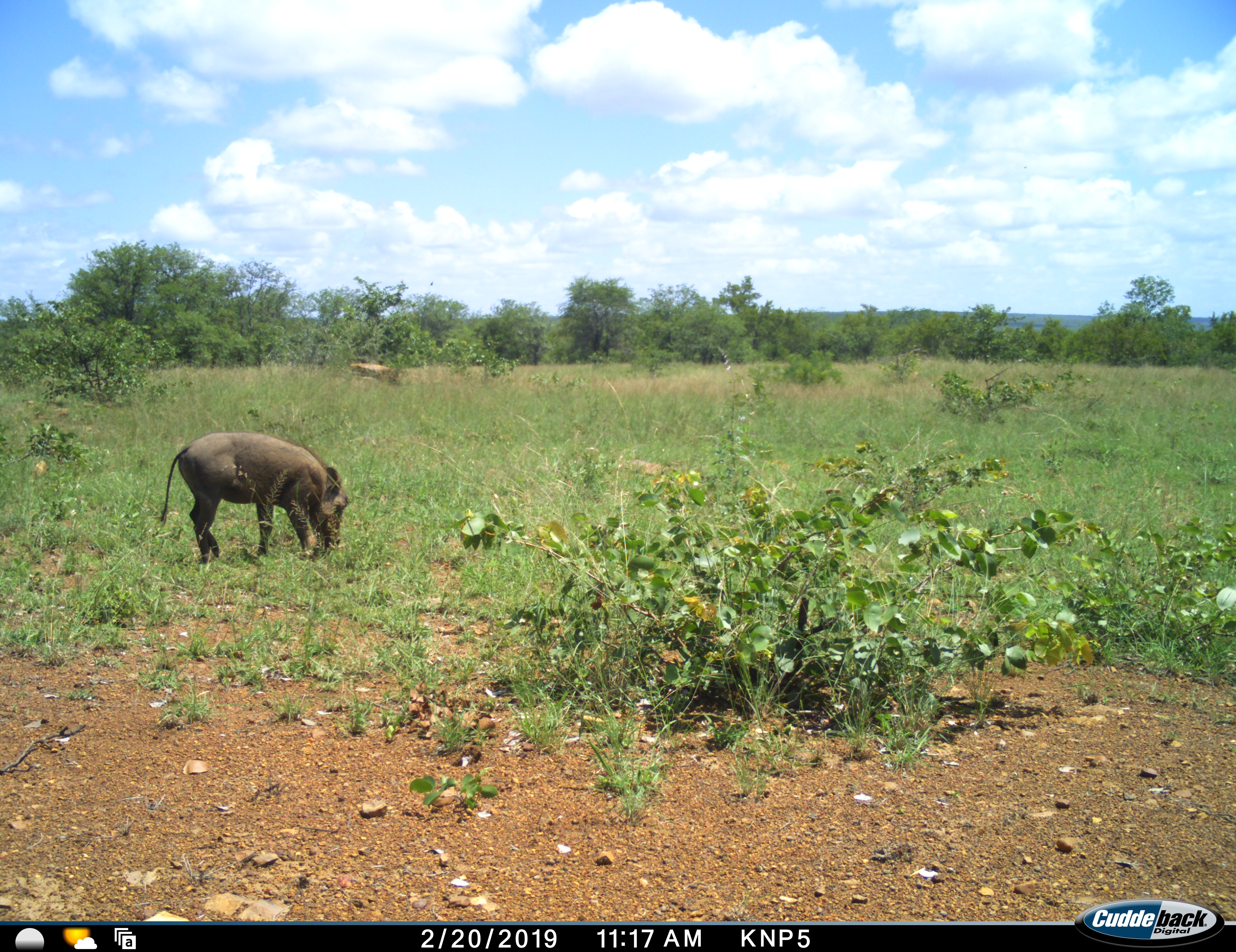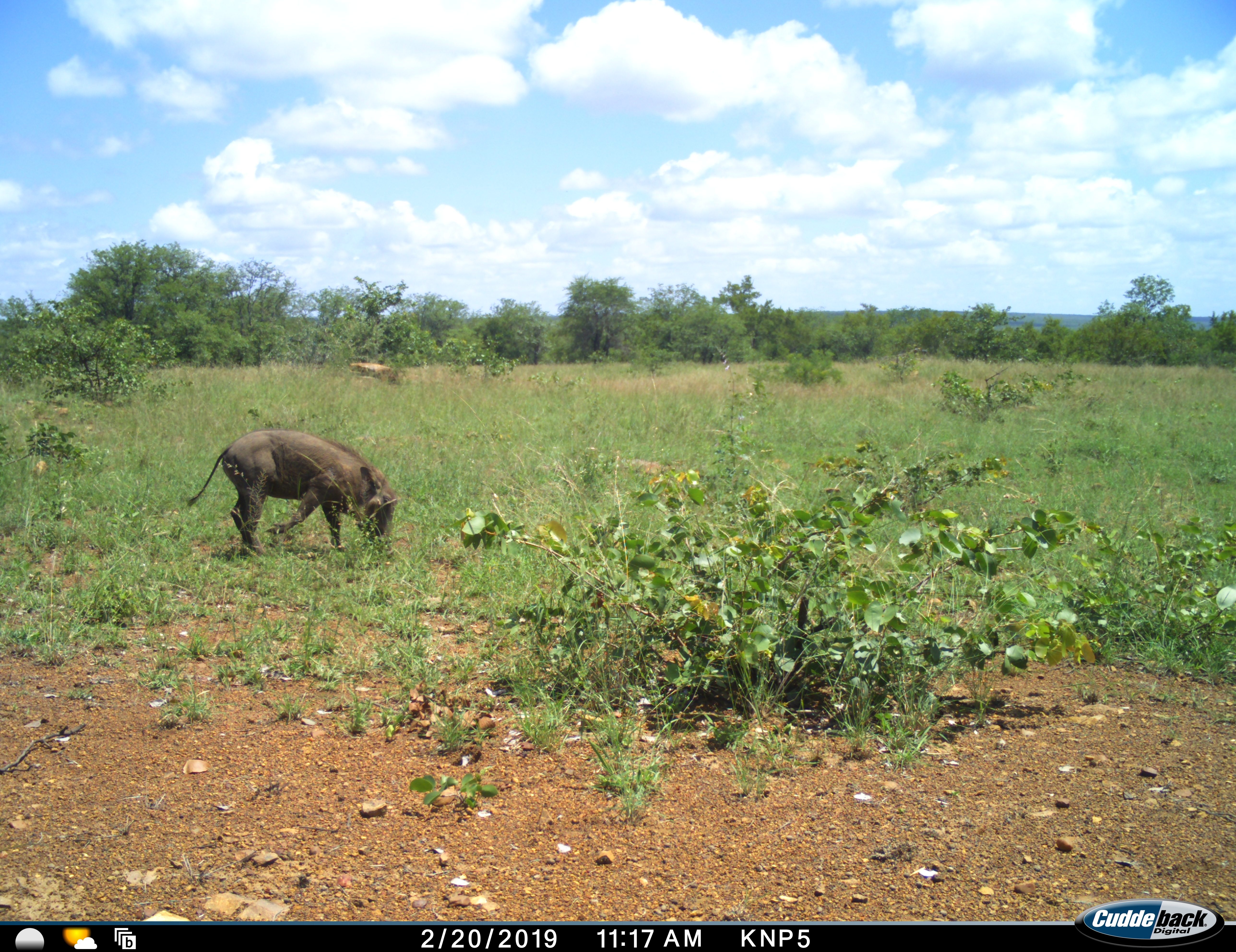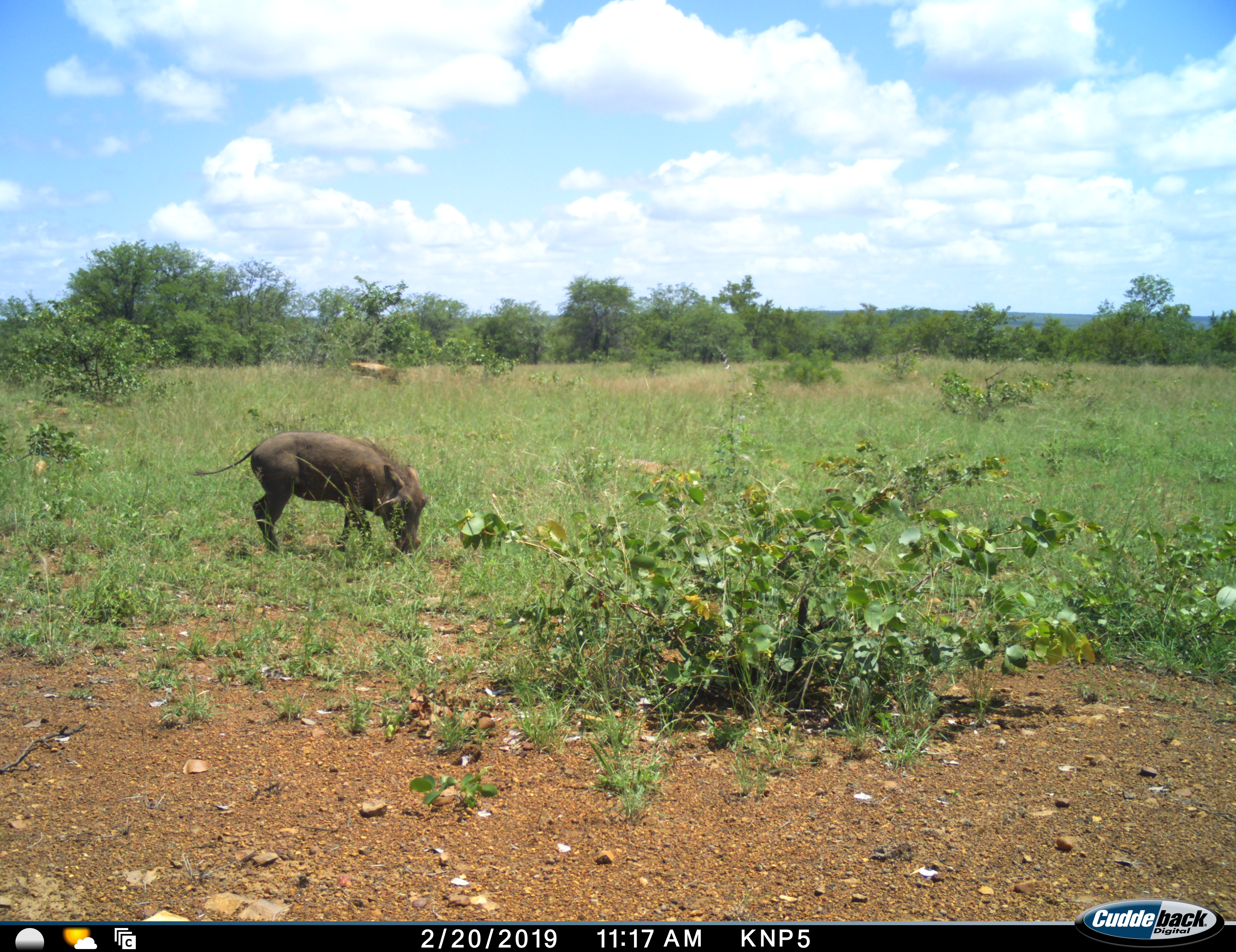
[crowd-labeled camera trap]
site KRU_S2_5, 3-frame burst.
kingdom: Animalia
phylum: Chordata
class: Mammalia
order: Artiodactyla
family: Suidae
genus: Phacochoerus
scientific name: Phacochoerus africanus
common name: warthog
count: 1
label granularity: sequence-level